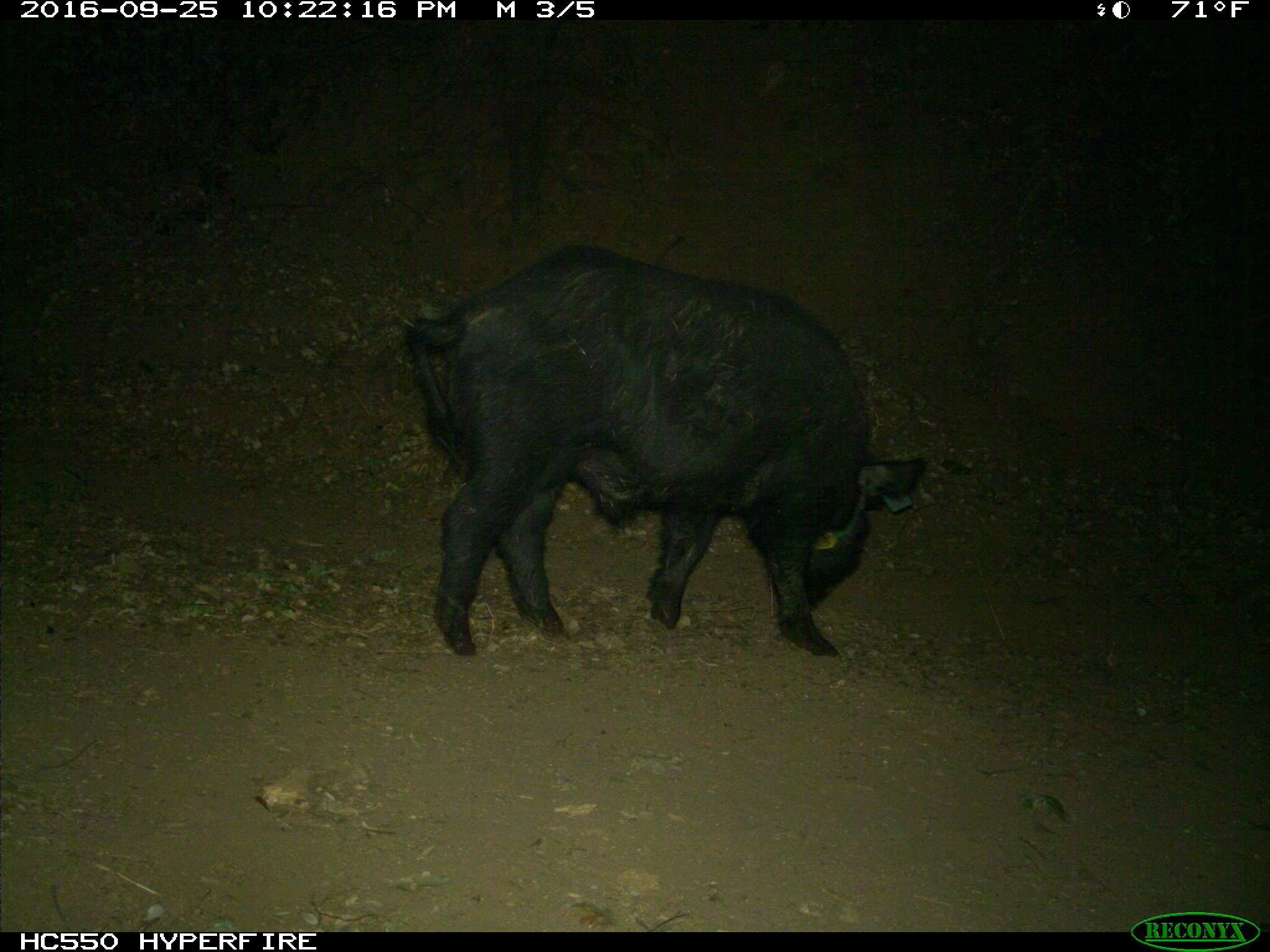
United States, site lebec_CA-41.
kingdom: Animalia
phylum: Chordata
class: Mammalia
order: Artiodactyla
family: Suidae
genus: Sus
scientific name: Sus scrofa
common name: wild boar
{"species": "Sus scrofa (wild boar)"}